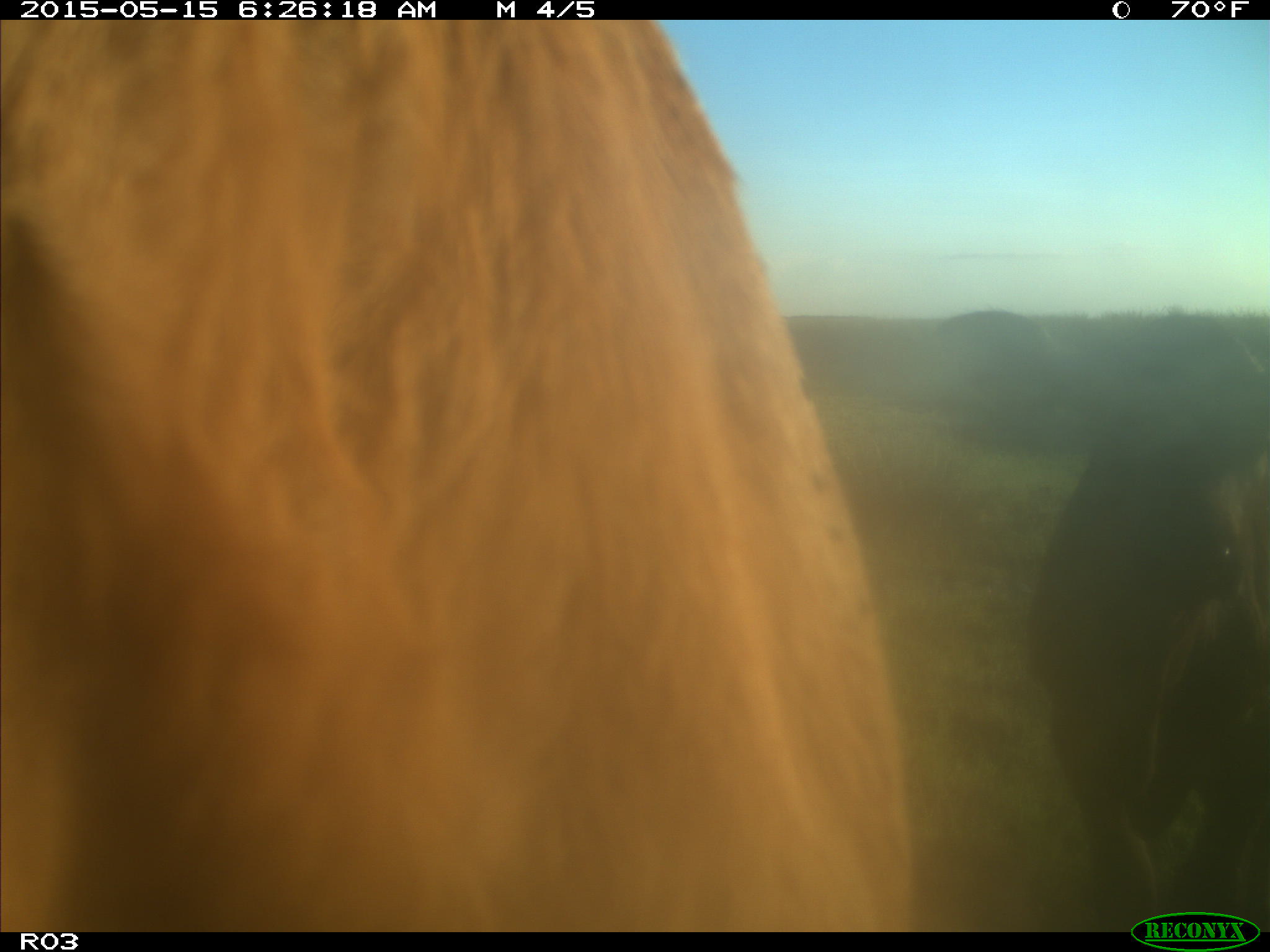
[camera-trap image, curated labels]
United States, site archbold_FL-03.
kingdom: Animalia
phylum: Chordata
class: Mammalia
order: Artiodactyla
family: Bovidae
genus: Bos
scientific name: Bos taurus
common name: domestic cow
Bos taurus (domestic cow).